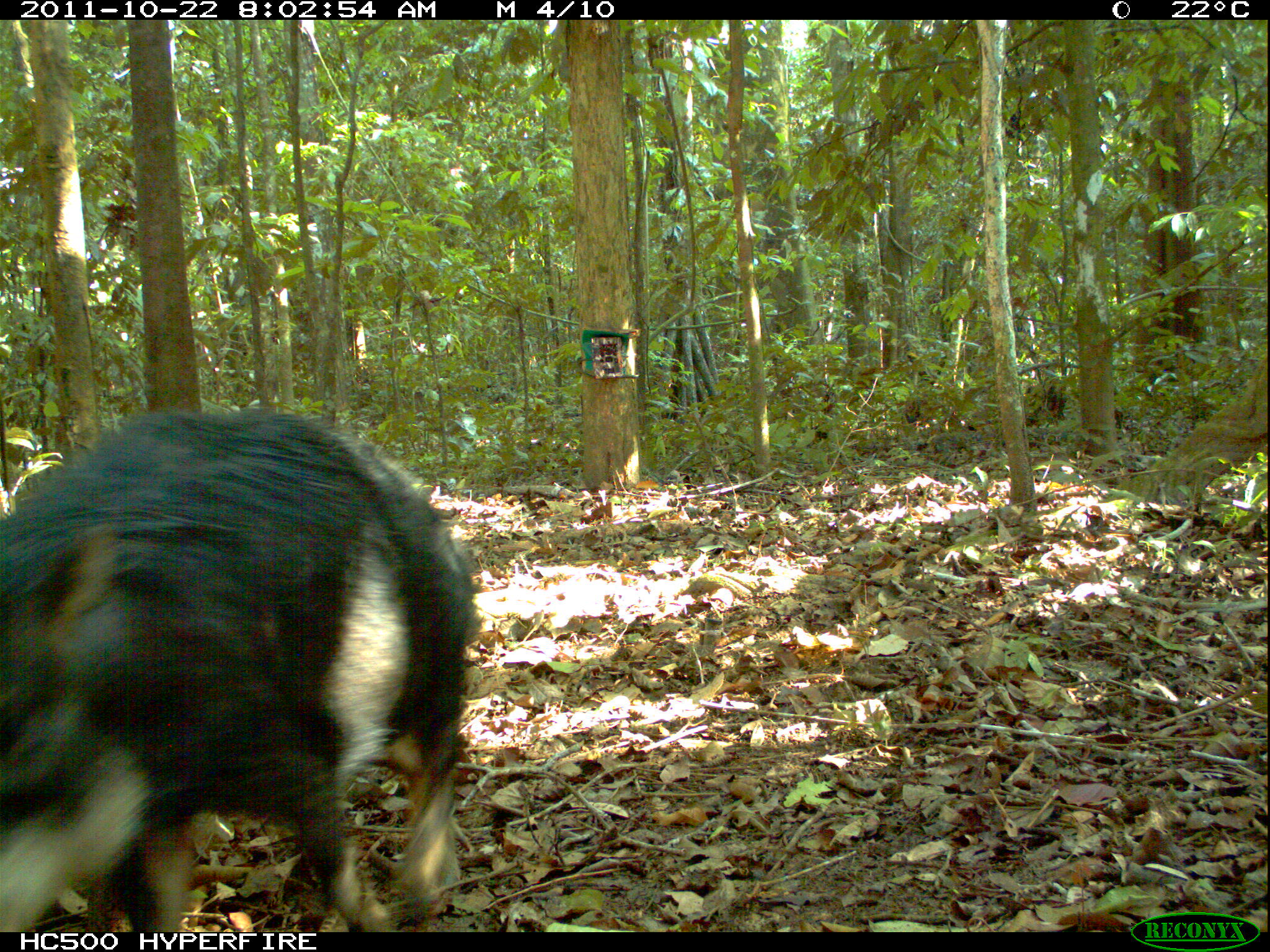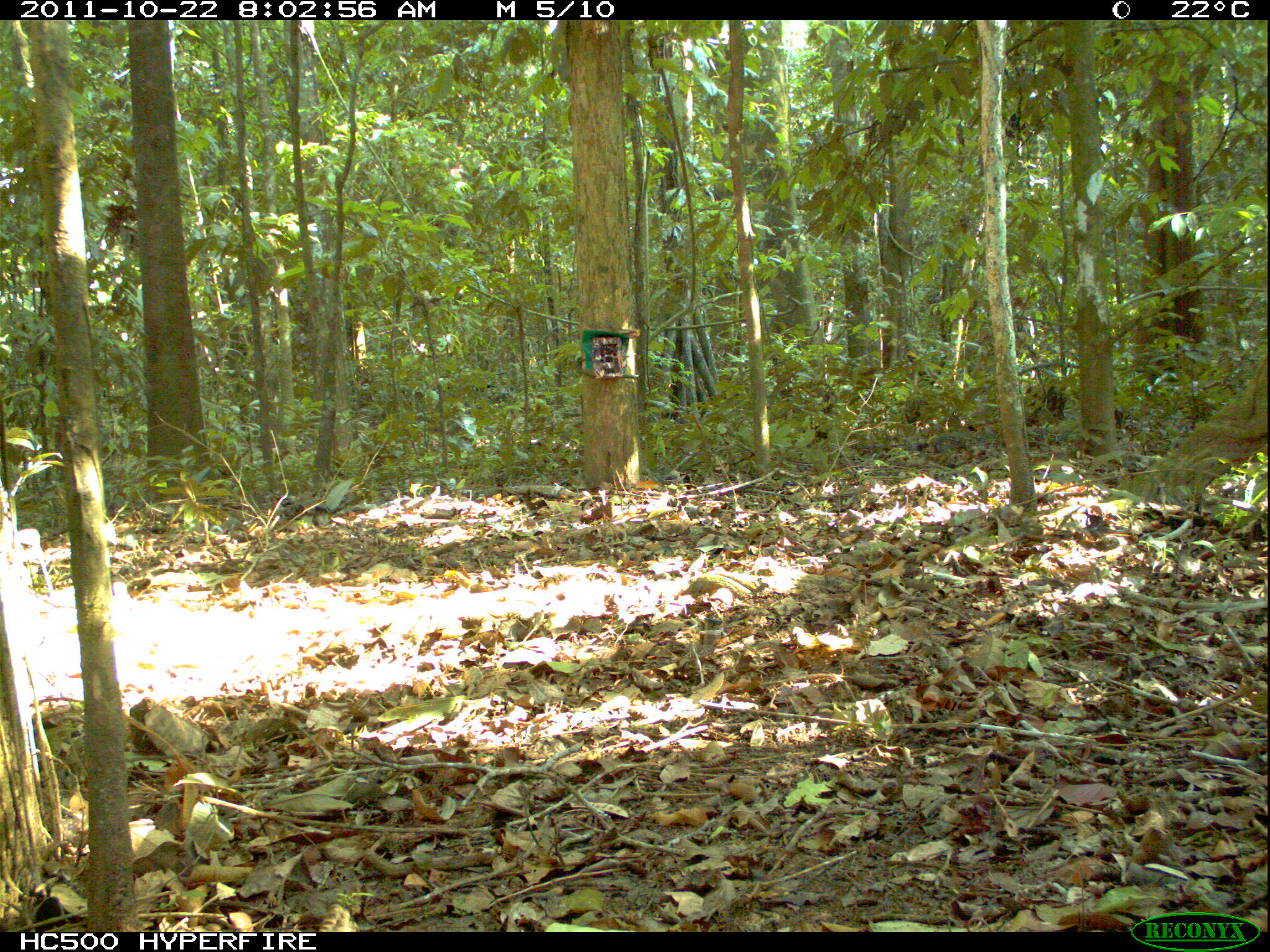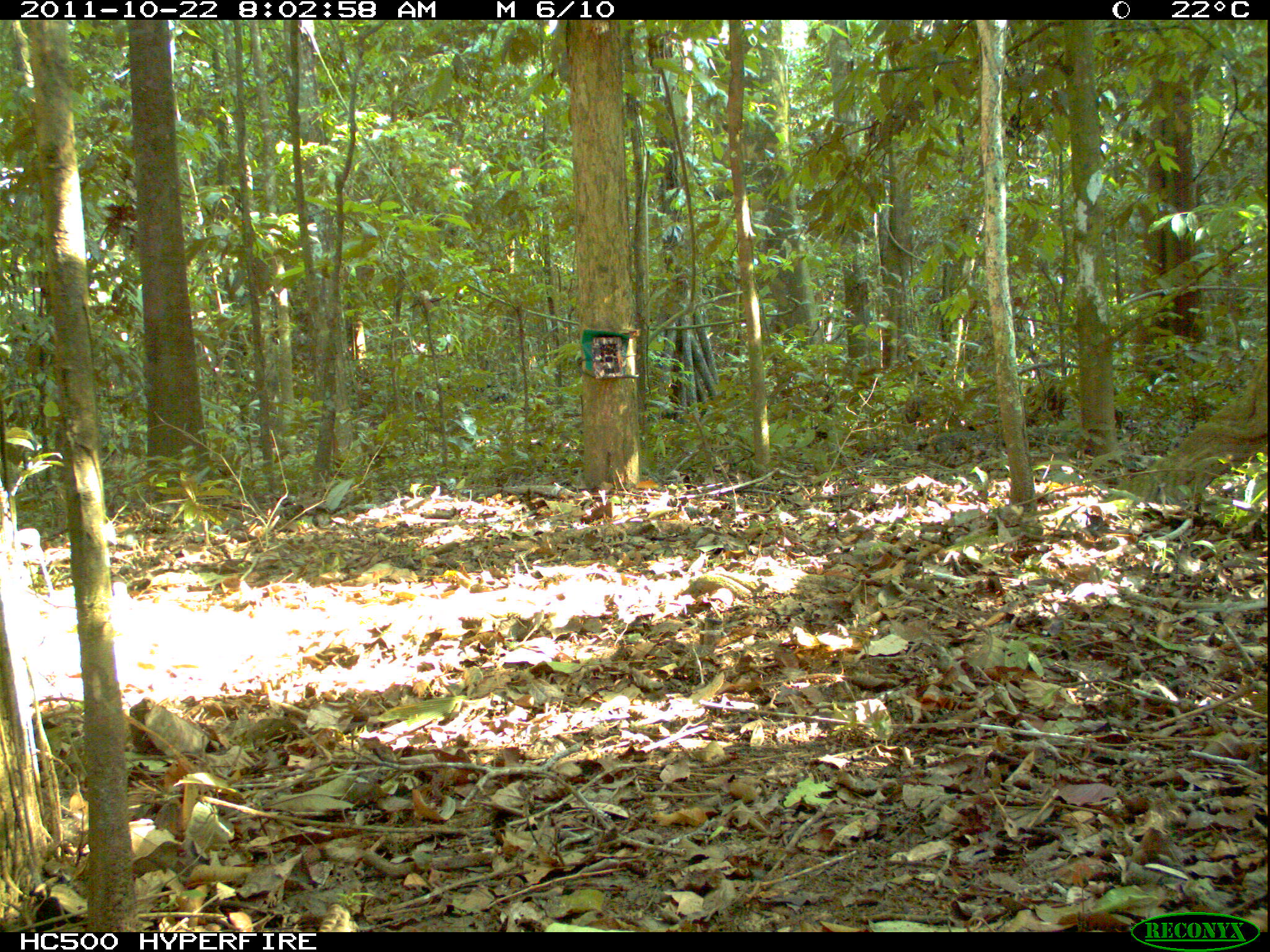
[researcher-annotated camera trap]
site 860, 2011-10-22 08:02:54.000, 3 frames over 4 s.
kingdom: Animalia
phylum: Chordata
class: Mammalia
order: Artiodactyla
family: Tayassuidae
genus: Tayassu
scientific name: Tayassu pecari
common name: white-lipped peccary